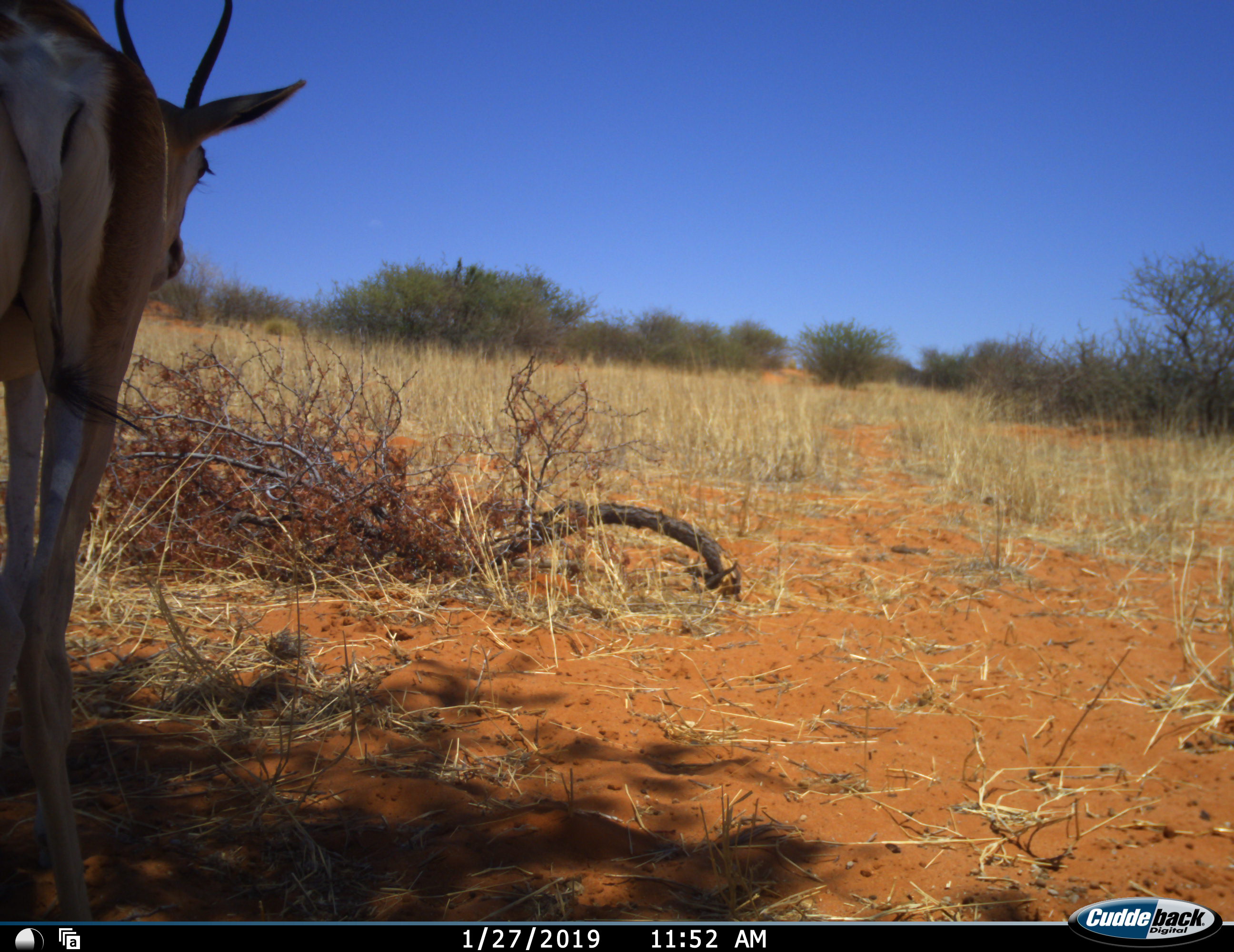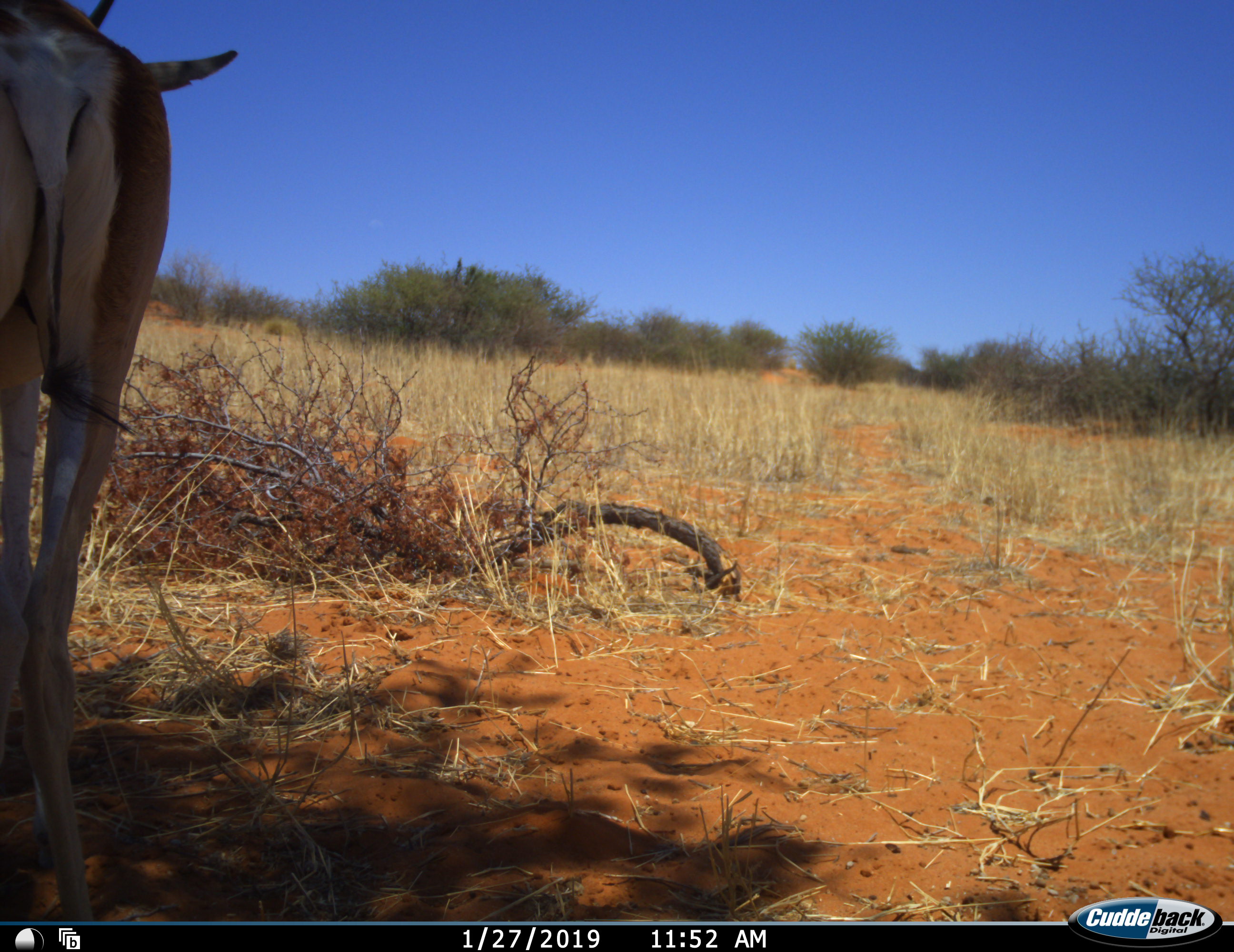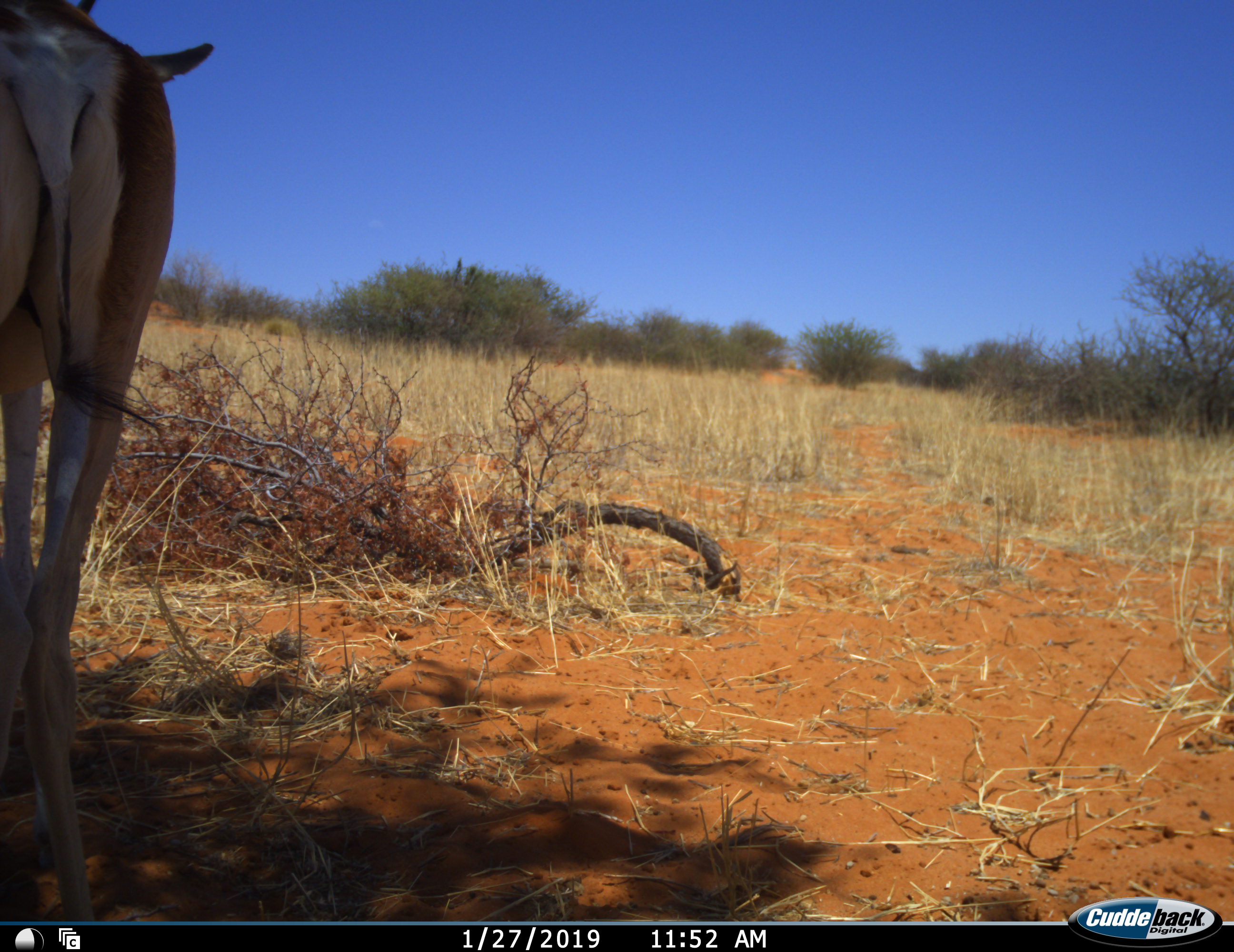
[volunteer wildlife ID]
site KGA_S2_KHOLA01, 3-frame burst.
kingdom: Animalia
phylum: Chordata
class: Mammalia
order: Artiodactyla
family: Bovidae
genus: Antidorcas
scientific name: Antidorcas marsupialis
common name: springbok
Springbok (Antidorcas marsupialis), count 1. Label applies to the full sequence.